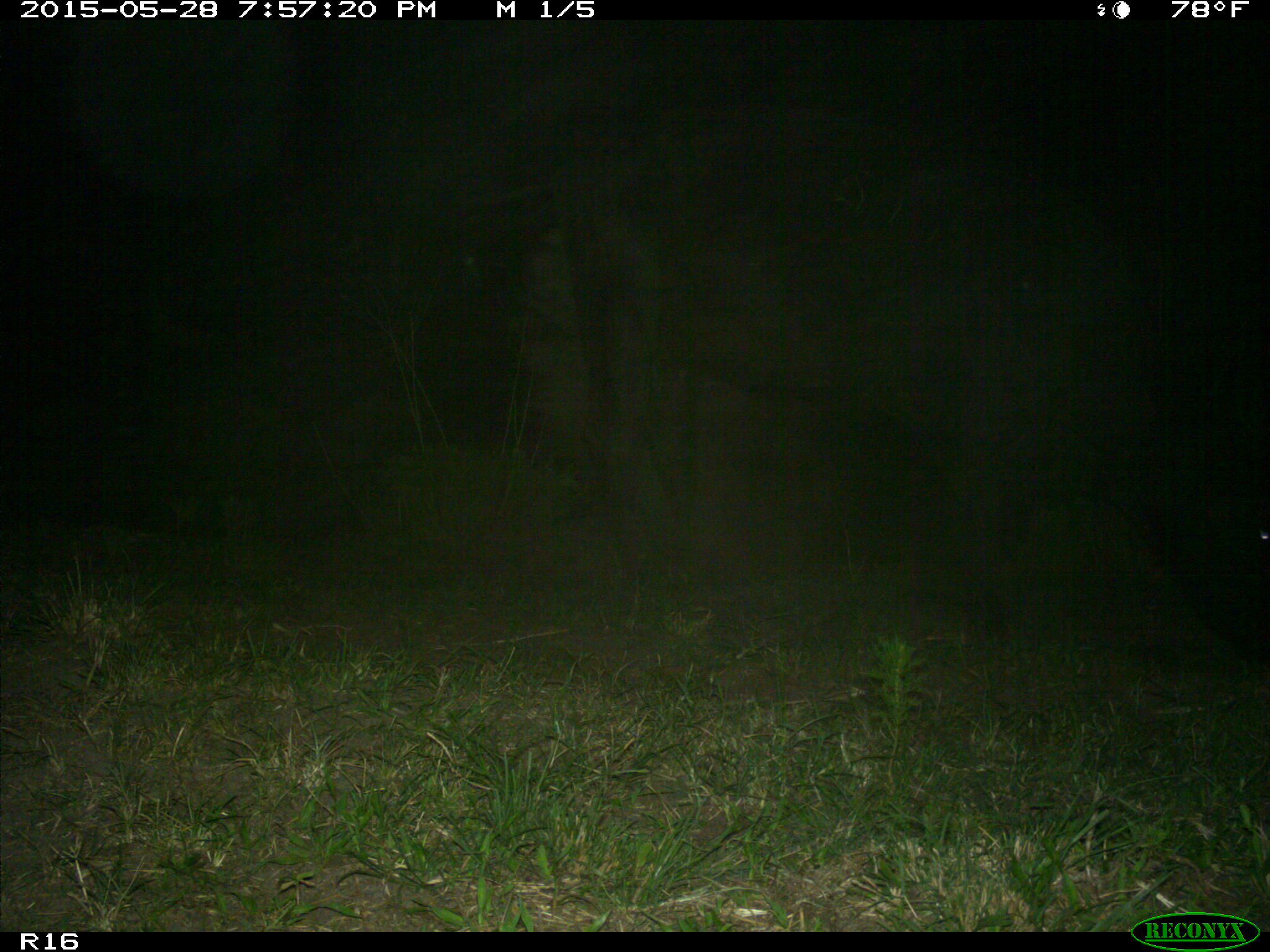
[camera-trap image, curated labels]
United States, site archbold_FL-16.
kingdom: Animalia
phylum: Chordata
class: Mammalia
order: Artiodactyla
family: Bovidae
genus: Bos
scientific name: Bos taurus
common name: domestic cow